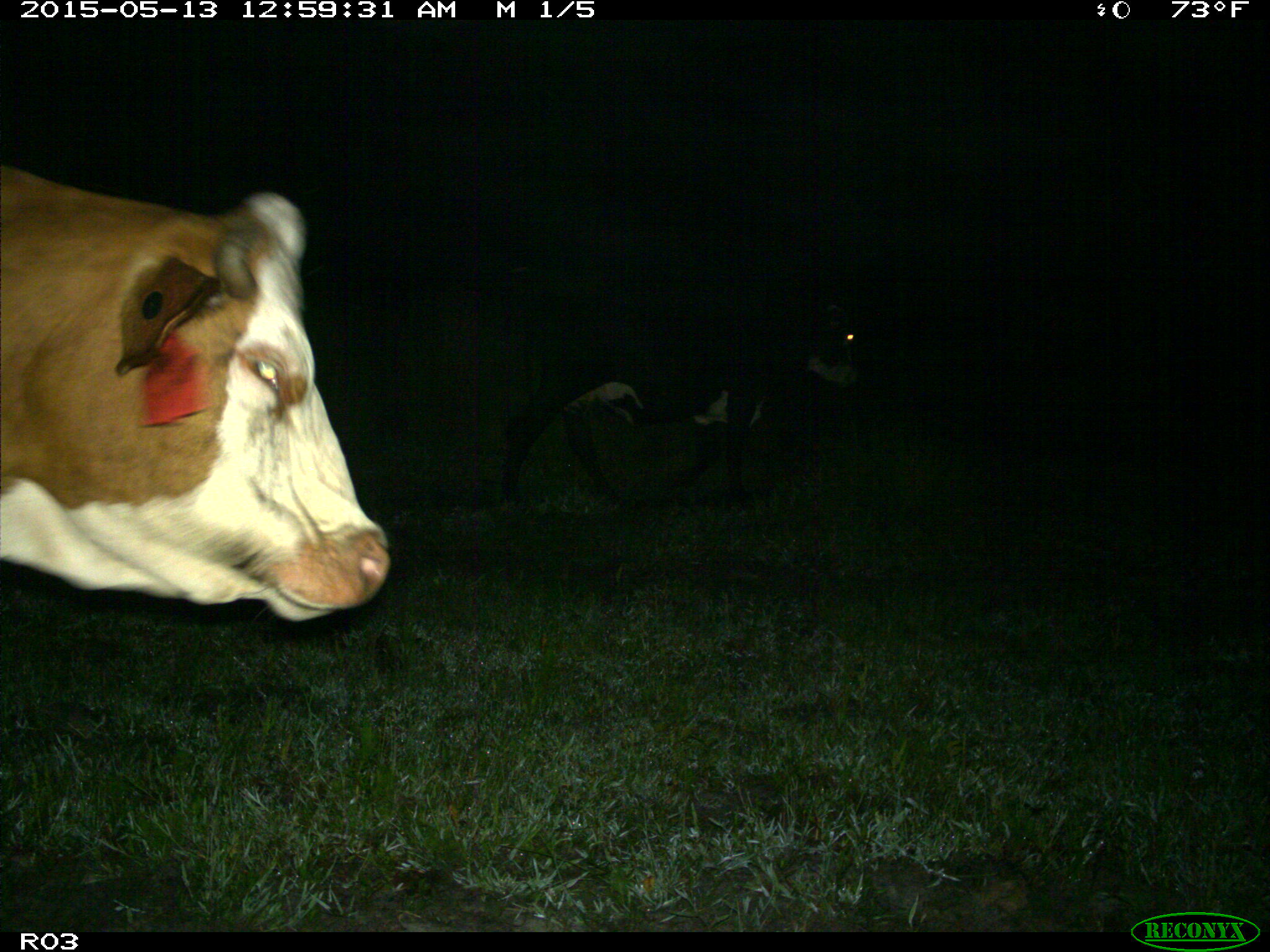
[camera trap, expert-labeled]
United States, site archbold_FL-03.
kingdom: Animalia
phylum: Chordata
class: Mammalia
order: Artiodactyla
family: Bovidae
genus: Bos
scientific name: Bos taurus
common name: domestic cow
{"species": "Bos taurus (domestic cow)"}